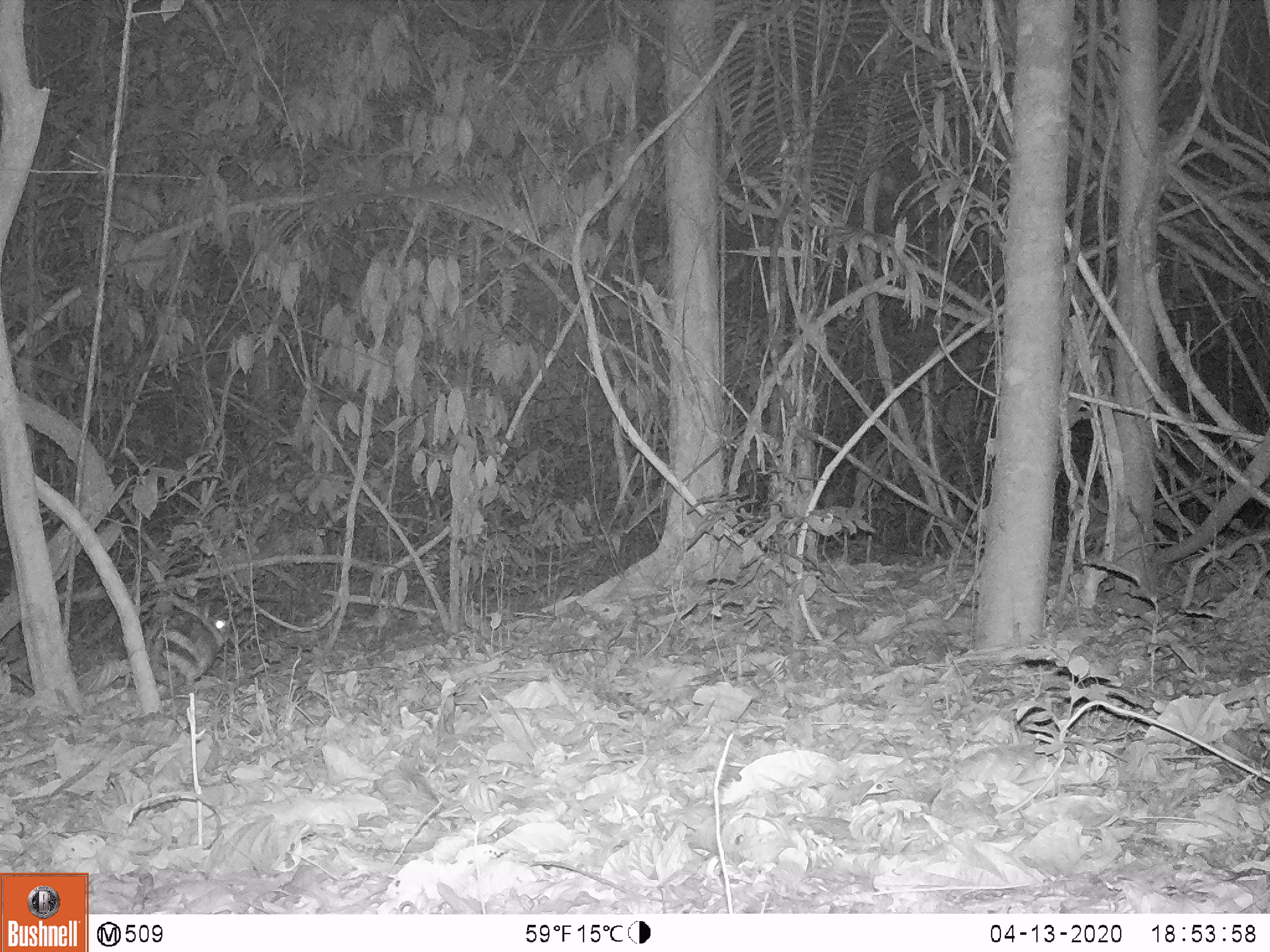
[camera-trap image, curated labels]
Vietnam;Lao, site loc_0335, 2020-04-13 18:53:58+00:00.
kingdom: Animalia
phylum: Chordata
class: Mammalia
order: Lagomorpha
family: Leporidae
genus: Nesolagus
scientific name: Nesolagus timminsi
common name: annamite striped rabbit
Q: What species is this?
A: Annamite striped rabbit (Nesolagus timminsi).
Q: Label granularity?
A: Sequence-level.